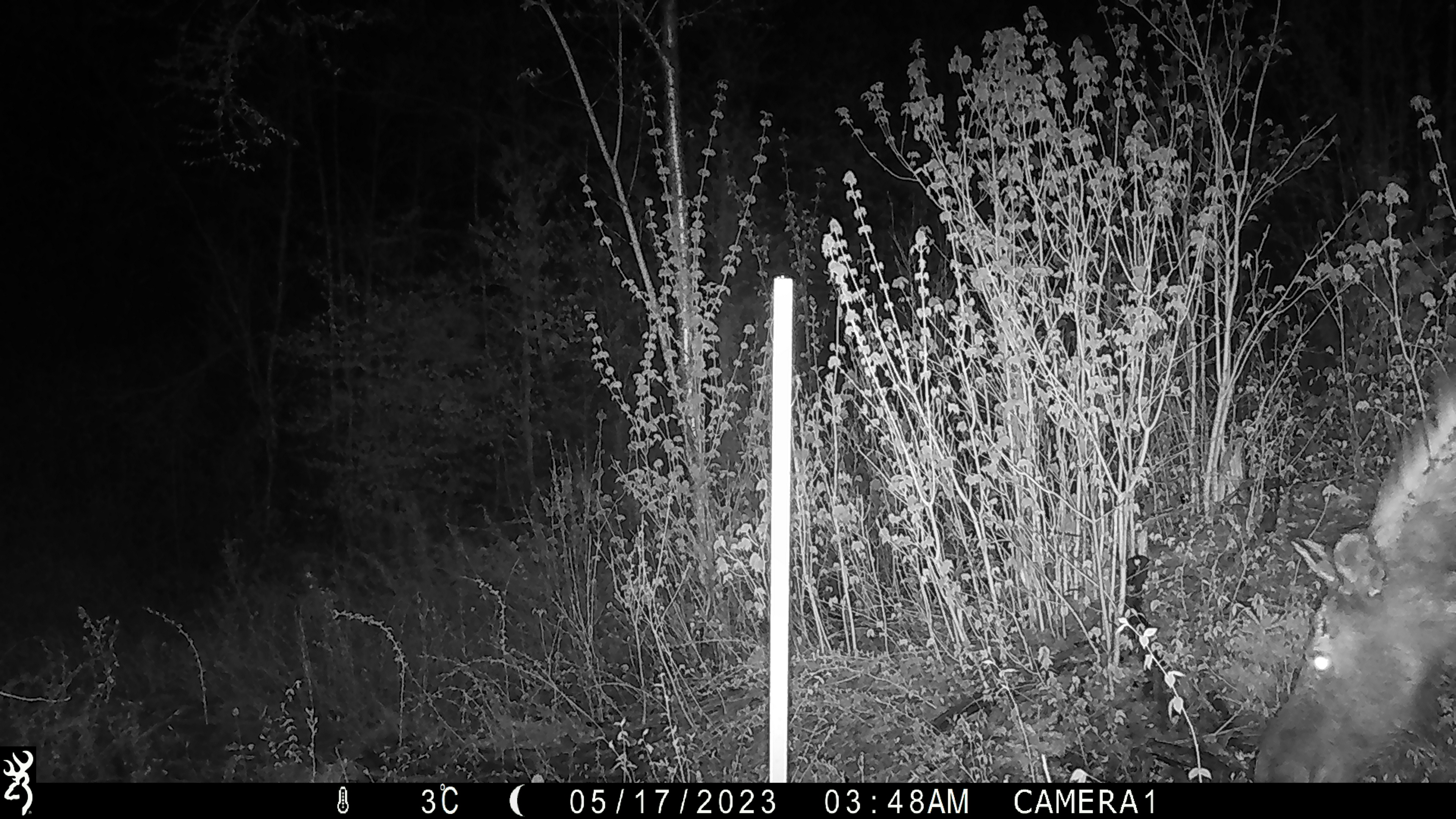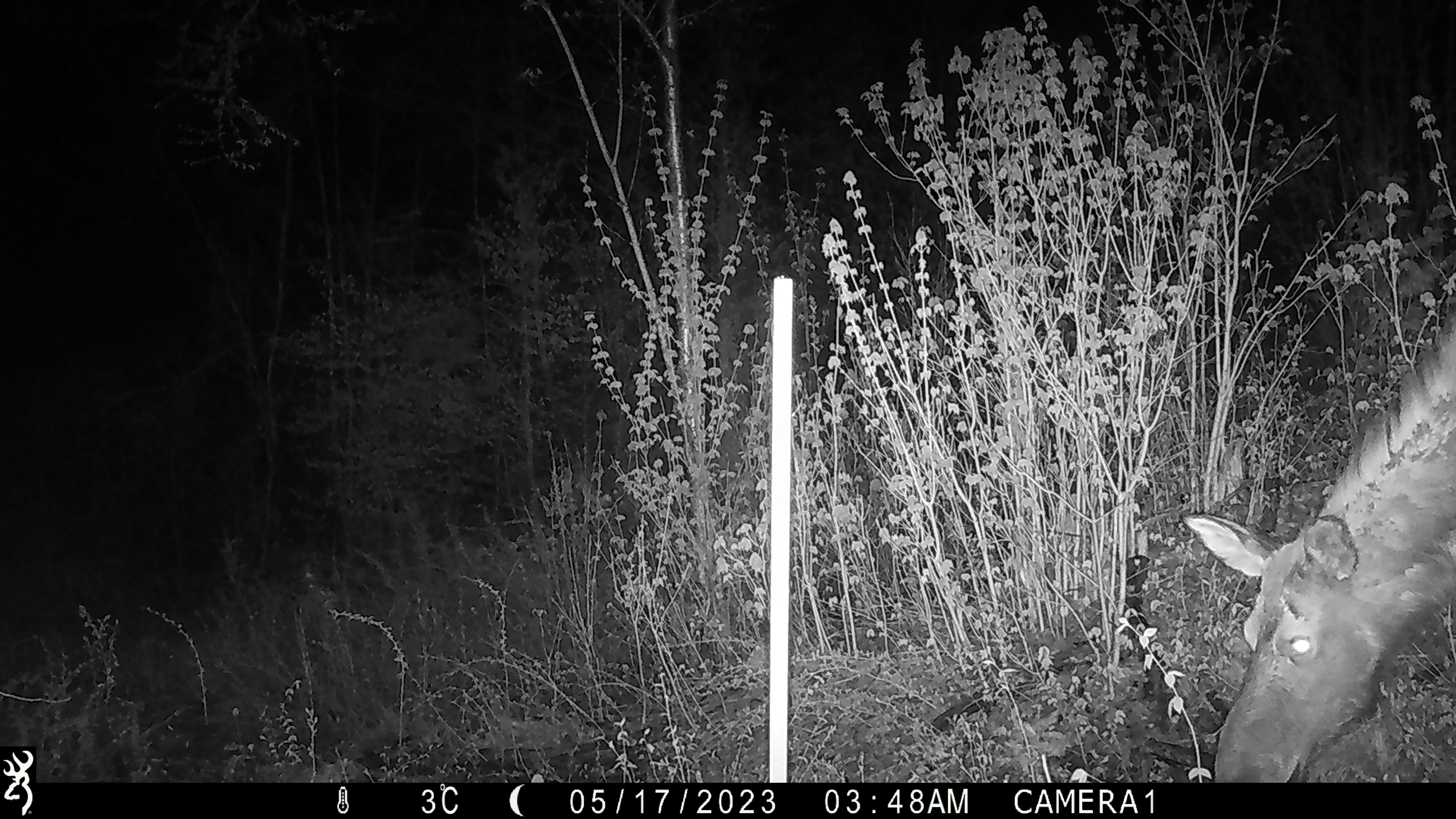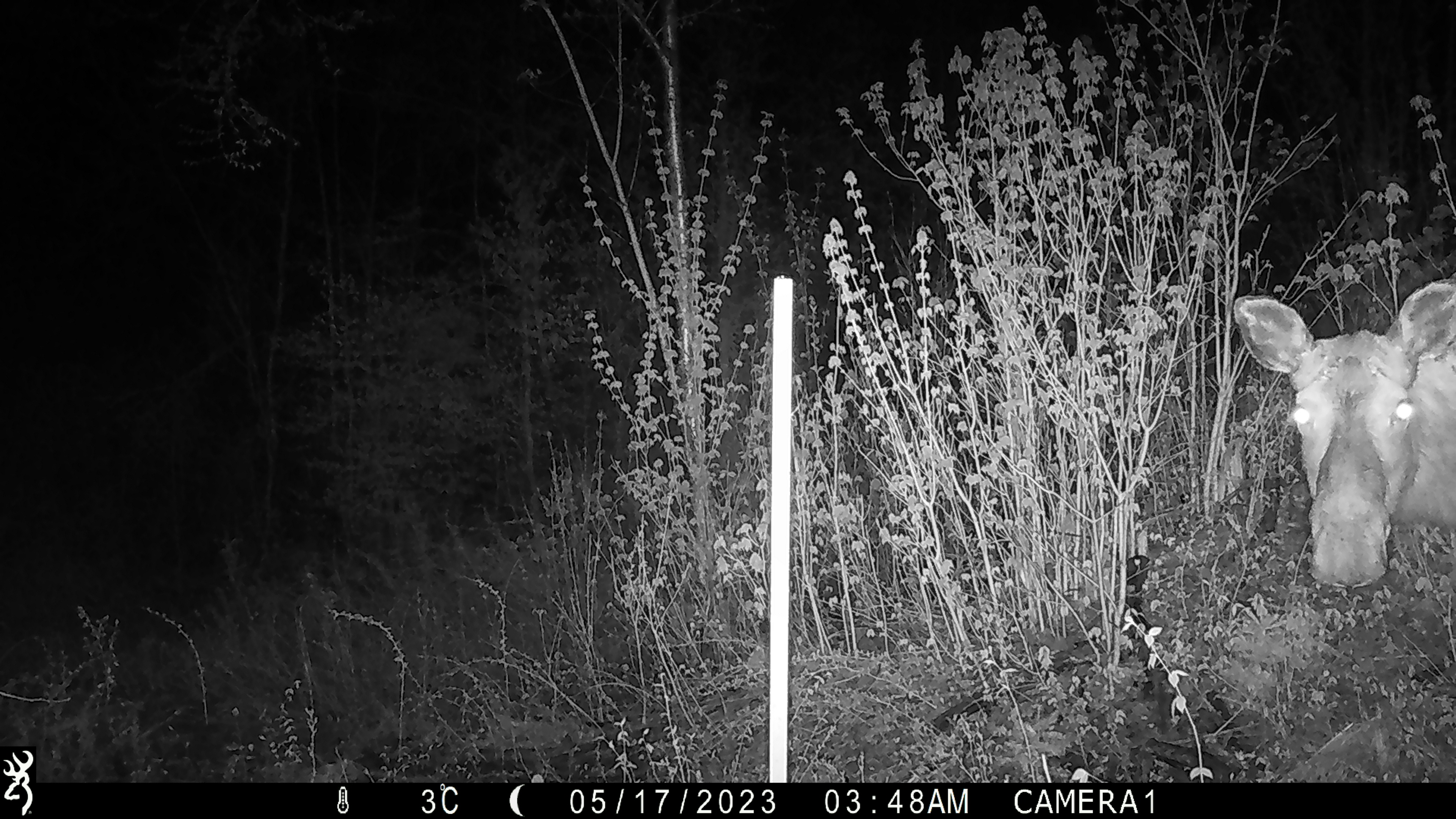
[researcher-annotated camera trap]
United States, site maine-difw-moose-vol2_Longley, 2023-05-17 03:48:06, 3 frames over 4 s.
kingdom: Animalia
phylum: Chordata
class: Mammalia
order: Artiodactyla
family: Cervidae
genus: Alces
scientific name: Alces alces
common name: moose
Moose (Alces alces).